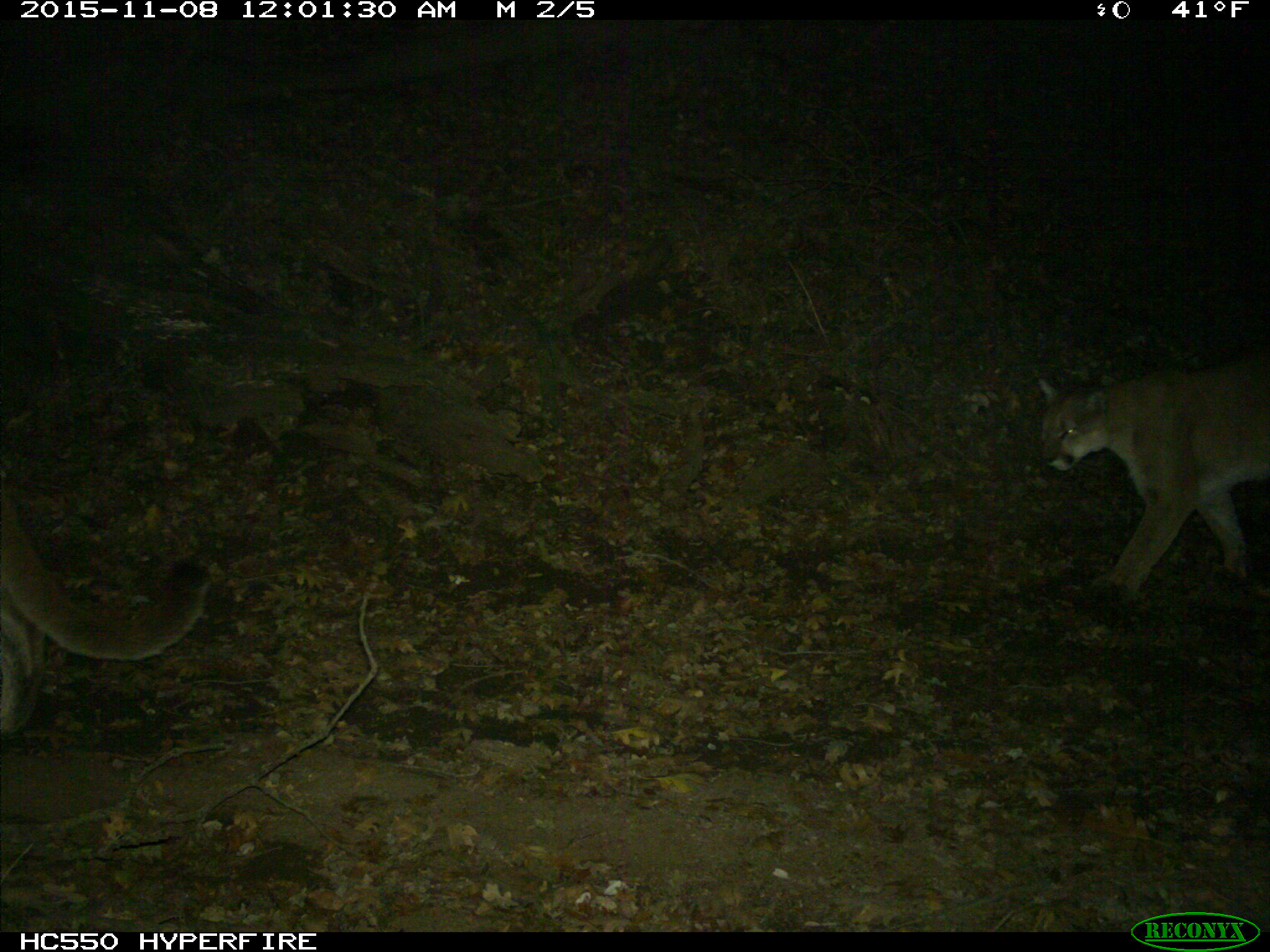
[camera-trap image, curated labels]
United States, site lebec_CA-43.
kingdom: Animalia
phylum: Chordata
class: Mammalia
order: Carnivora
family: Felidae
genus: Puma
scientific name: Puma concolor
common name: mountain lion